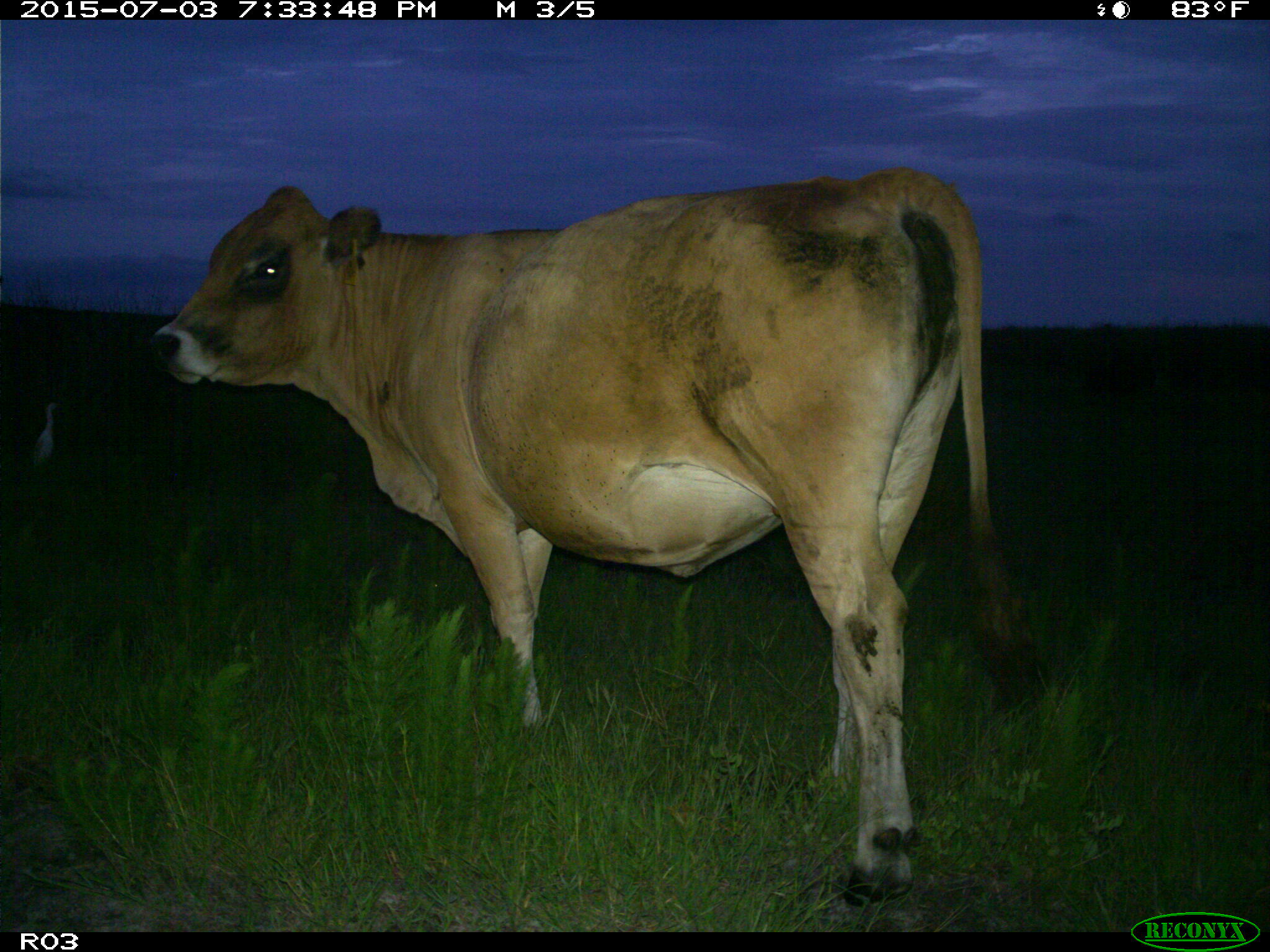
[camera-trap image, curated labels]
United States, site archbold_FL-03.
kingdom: Animalia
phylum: Chordata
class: Mammalia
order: Artiodactyla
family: Bovidae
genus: Bos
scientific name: Bos taurus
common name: domestic cow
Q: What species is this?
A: Bos taurus (domestic cow).